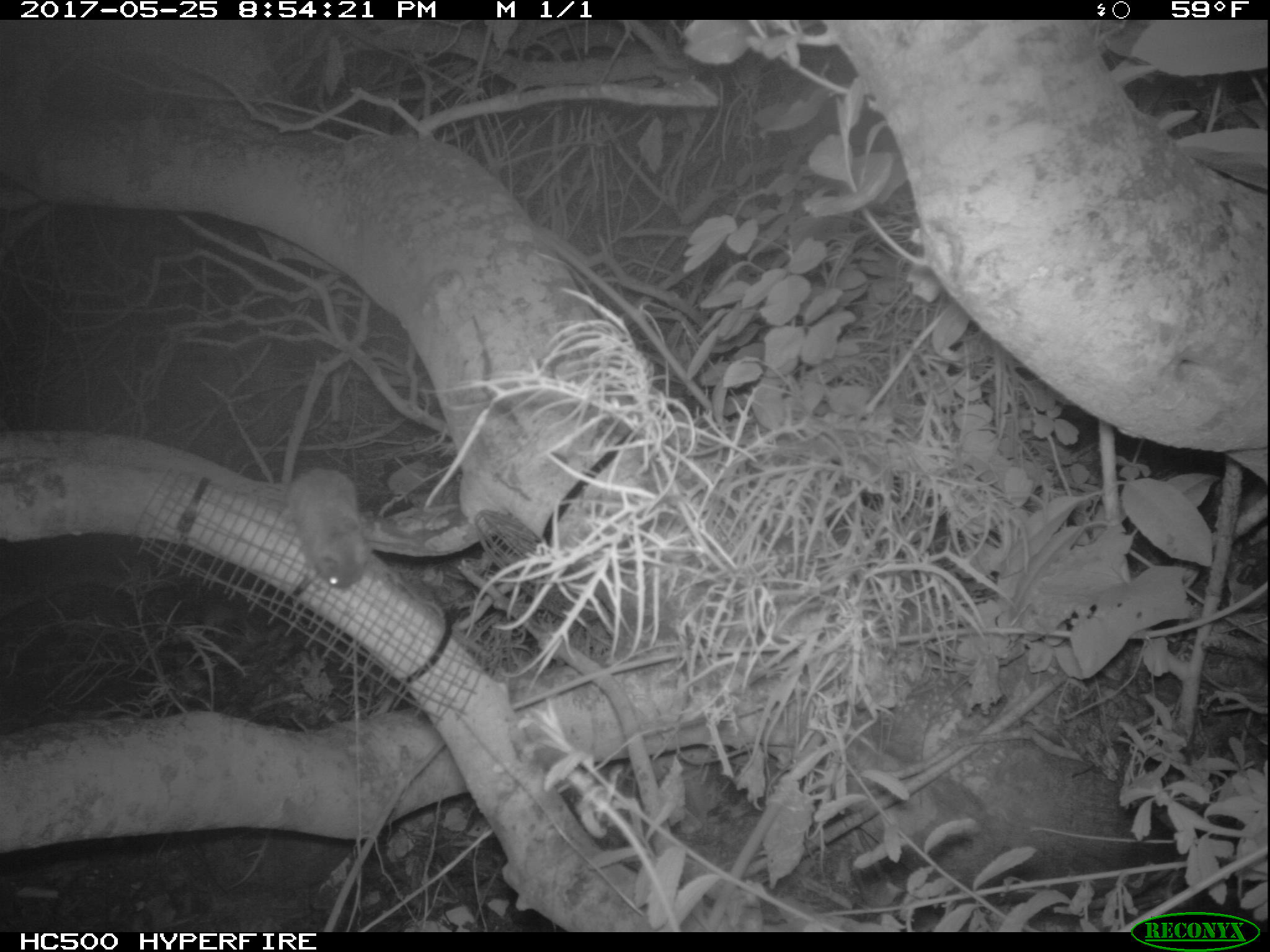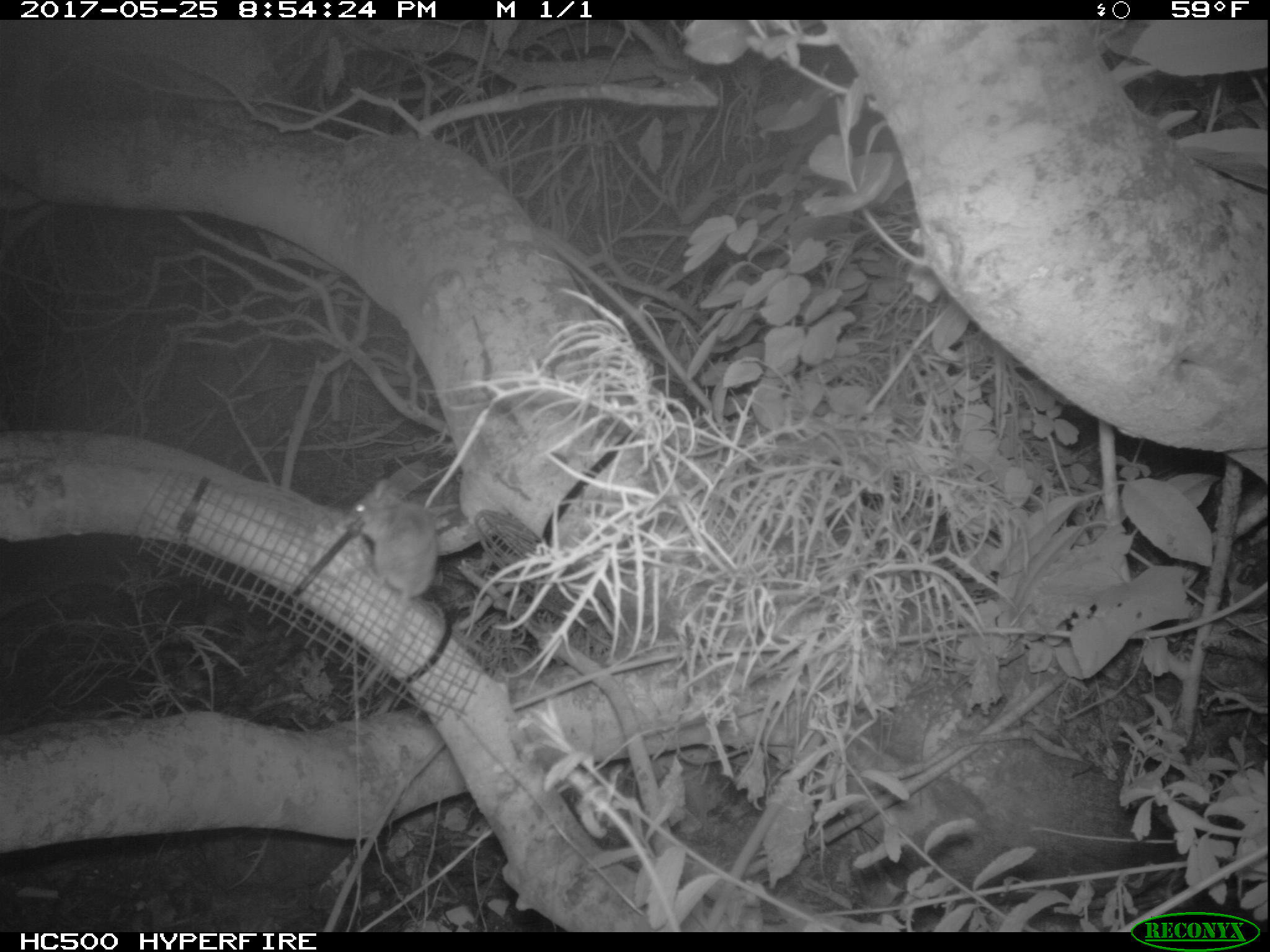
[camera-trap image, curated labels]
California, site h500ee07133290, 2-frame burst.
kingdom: Animalia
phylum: Chordata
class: Mammalia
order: Rodentia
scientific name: Rodentia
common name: rodent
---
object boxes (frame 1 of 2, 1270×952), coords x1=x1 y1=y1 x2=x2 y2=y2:
rodent: x1=288 y1=468 x2=371 y2=588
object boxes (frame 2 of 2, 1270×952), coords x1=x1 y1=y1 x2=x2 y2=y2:
rodent: x1=340 y1=459 x2=438 y2=702